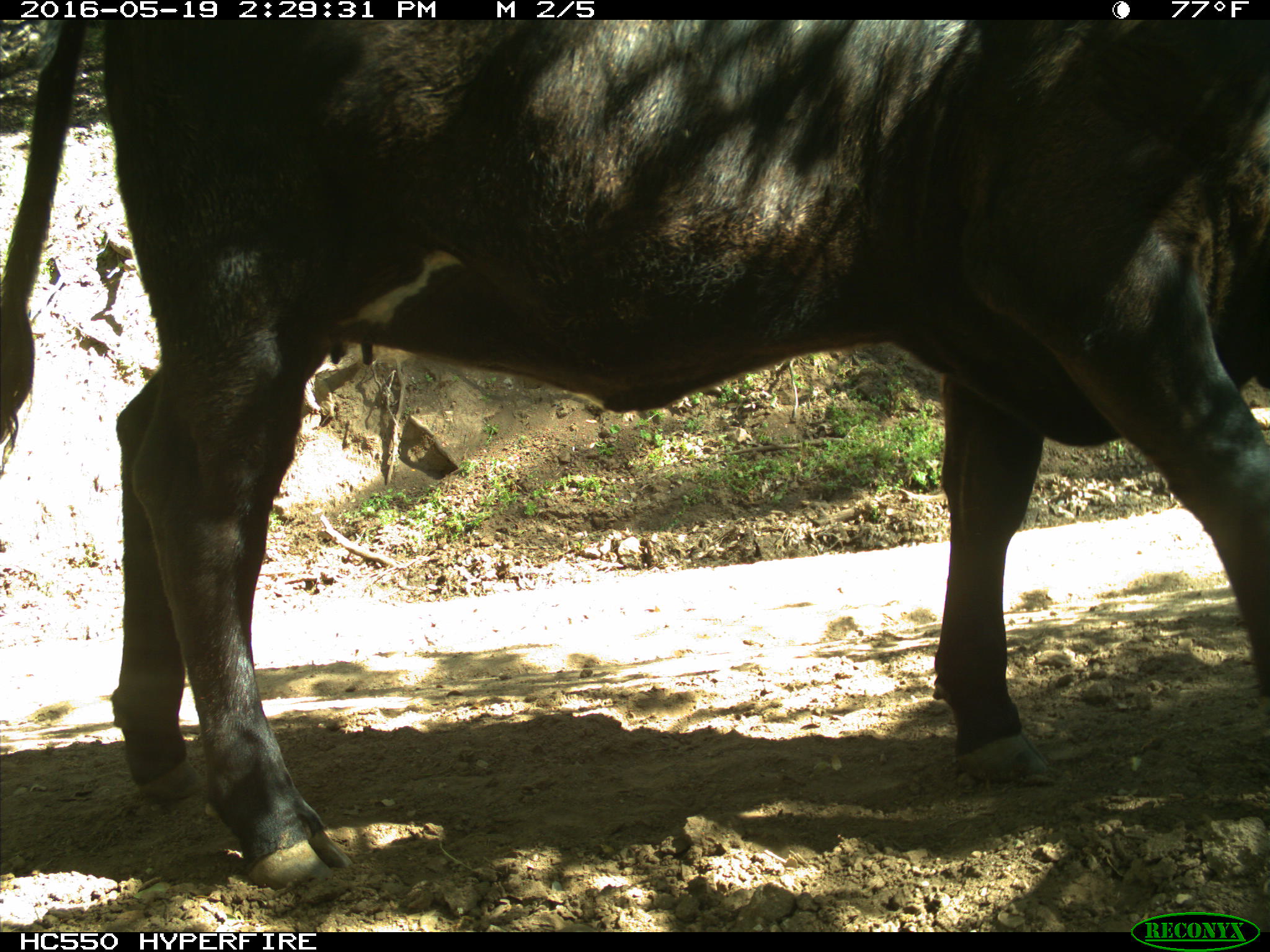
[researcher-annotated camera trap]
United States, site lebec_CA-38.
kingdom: Animalia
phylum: Chordata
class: Mammalia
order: Artiodactyla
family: Bovidae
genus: Bos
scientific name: Bos taurus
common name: domestic cow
Bos taurus (domestic cow).